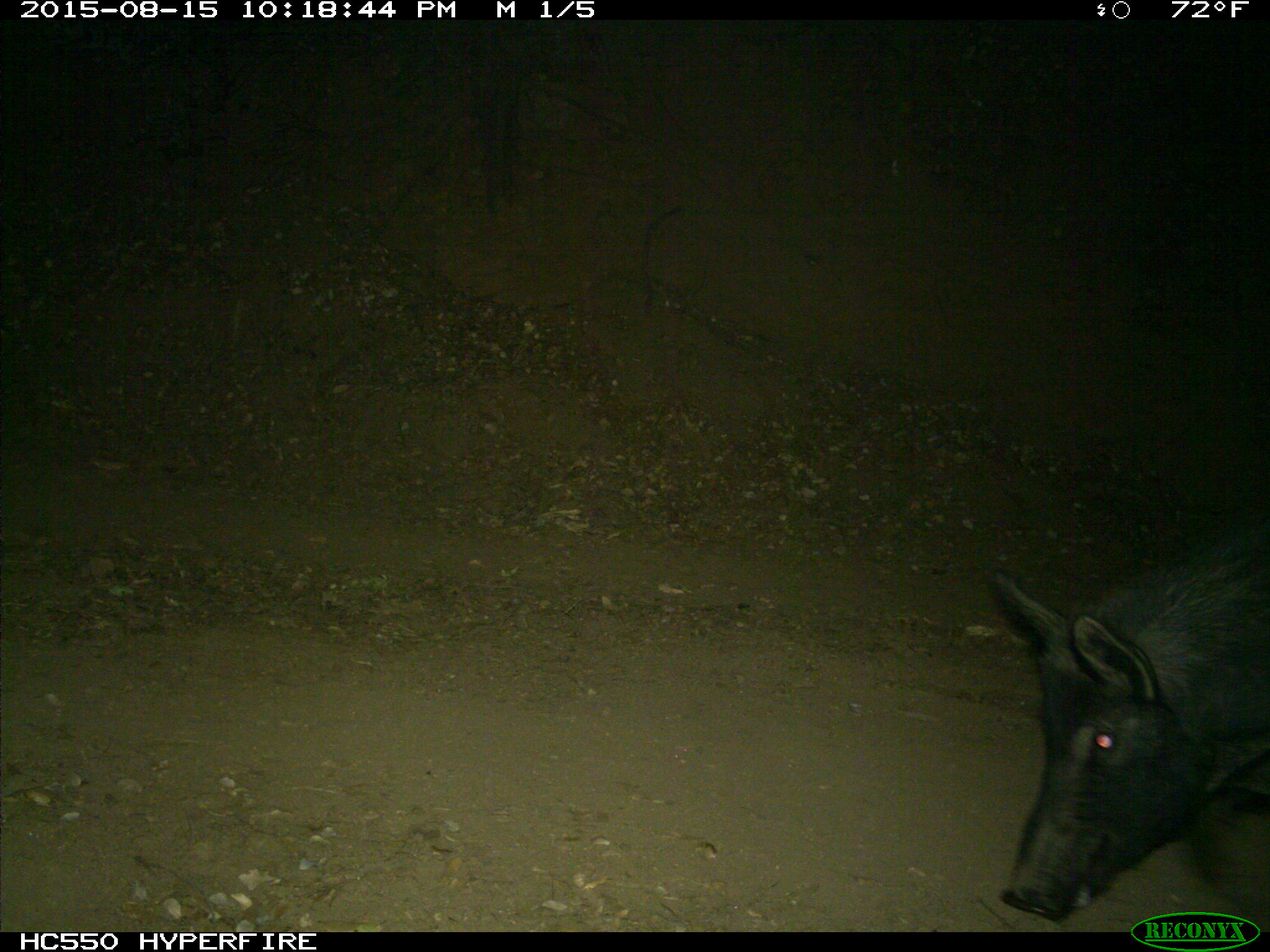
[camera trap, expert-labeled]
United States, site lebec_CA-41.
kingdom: Animalia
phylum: Chordata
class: Mammalia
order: Artiodactyla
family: Suidae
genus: Sus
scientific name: Sus scrofa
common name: wild boar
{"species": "Sus scrofa (wild boar)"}